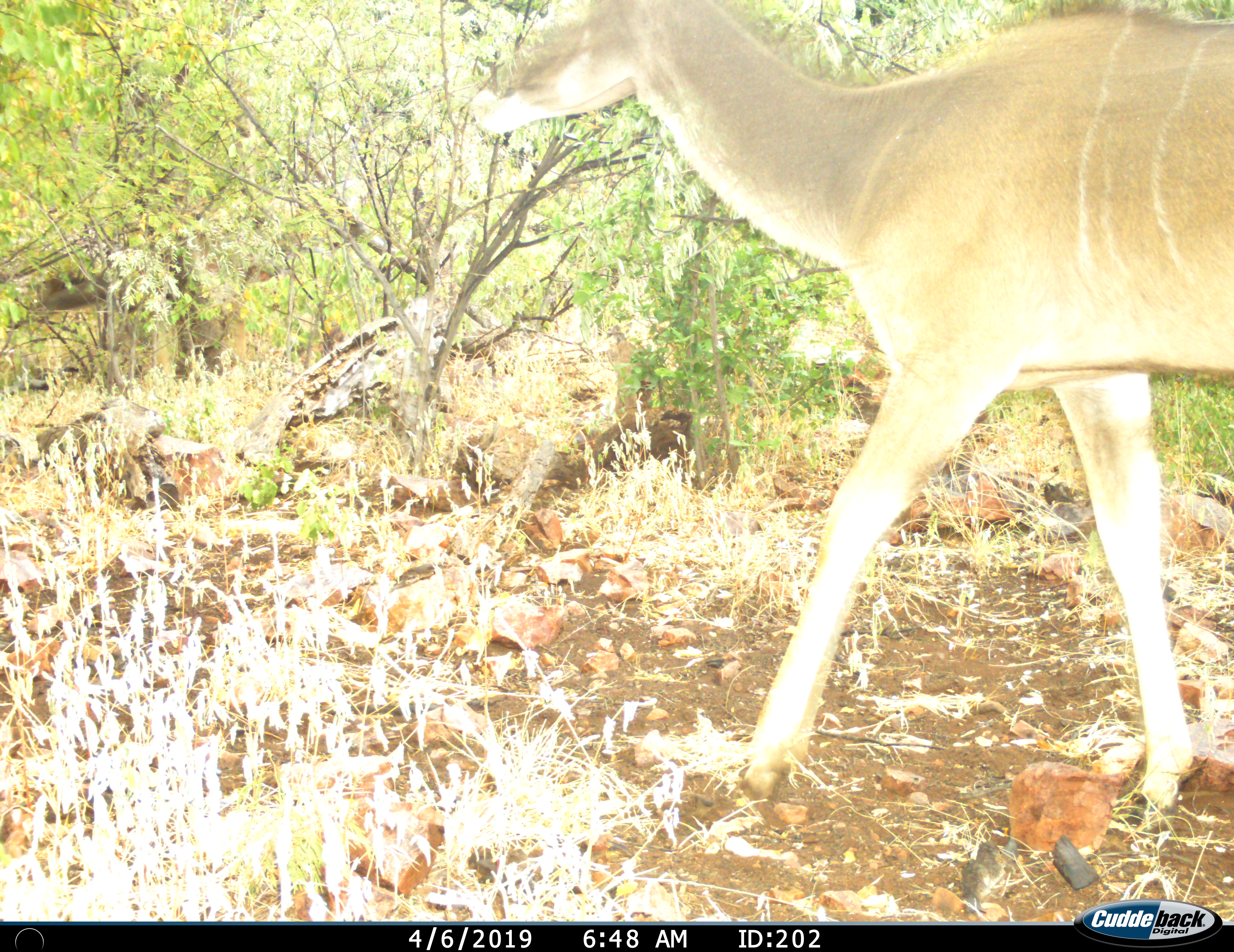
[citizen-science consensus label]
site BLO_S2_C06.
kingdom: Animalia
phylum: Chordata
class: Mammalia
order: Artiodactyla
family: Bovidae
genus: Tragelaphus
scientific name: Tragelaphus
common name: kudu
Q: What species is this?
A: Kudu (Tragelaphus).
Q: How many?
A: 1.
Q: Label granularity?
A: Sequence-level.